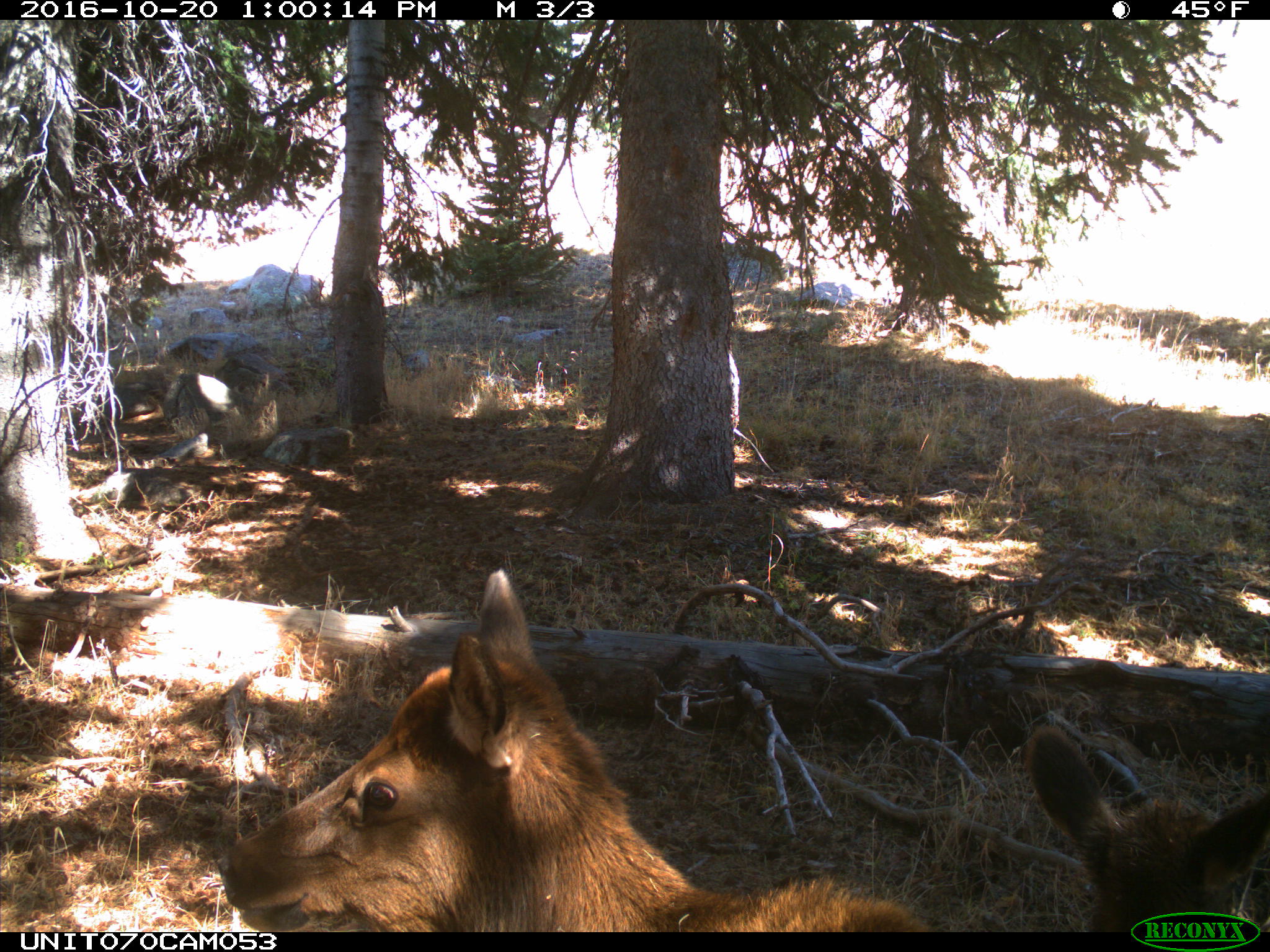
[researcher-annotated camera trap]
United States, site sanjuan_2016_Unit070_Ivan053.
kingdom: Animalia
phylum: Chordata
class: Mammalia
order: Artiodactyla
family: Cervidae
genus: Cervus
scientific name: Cervus elaphus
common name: red deer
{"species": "Cervus elaphus (red deer)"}